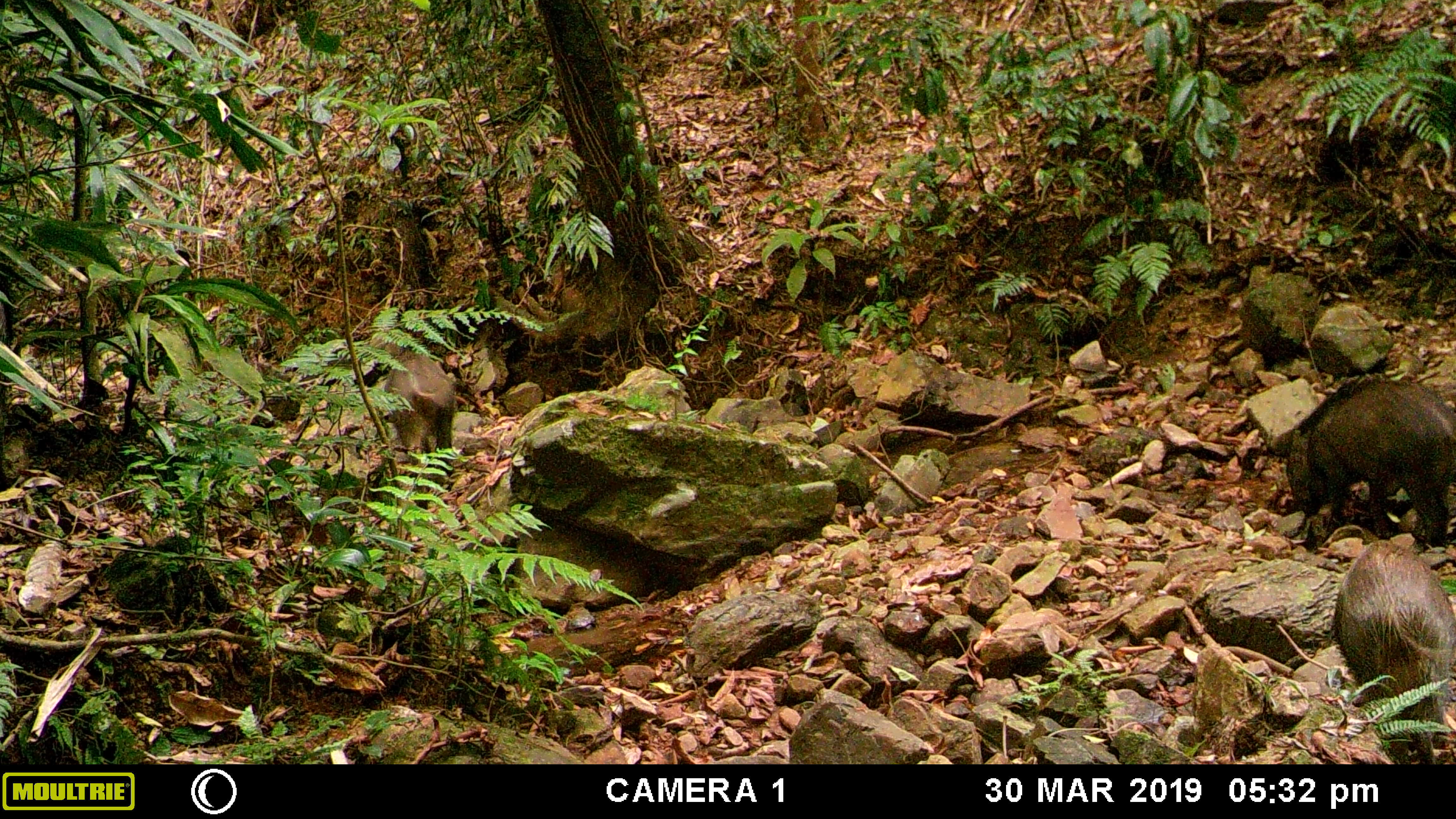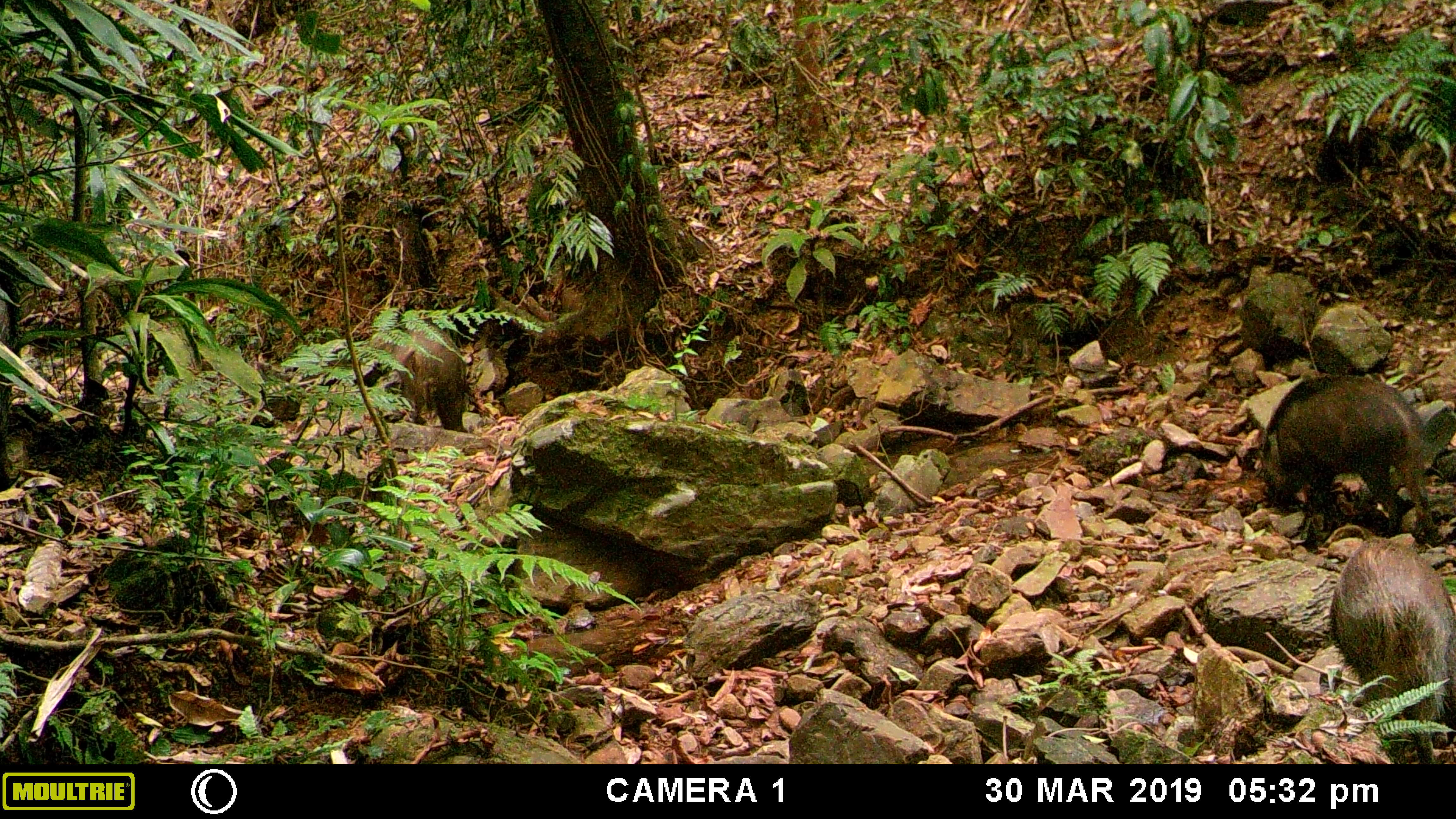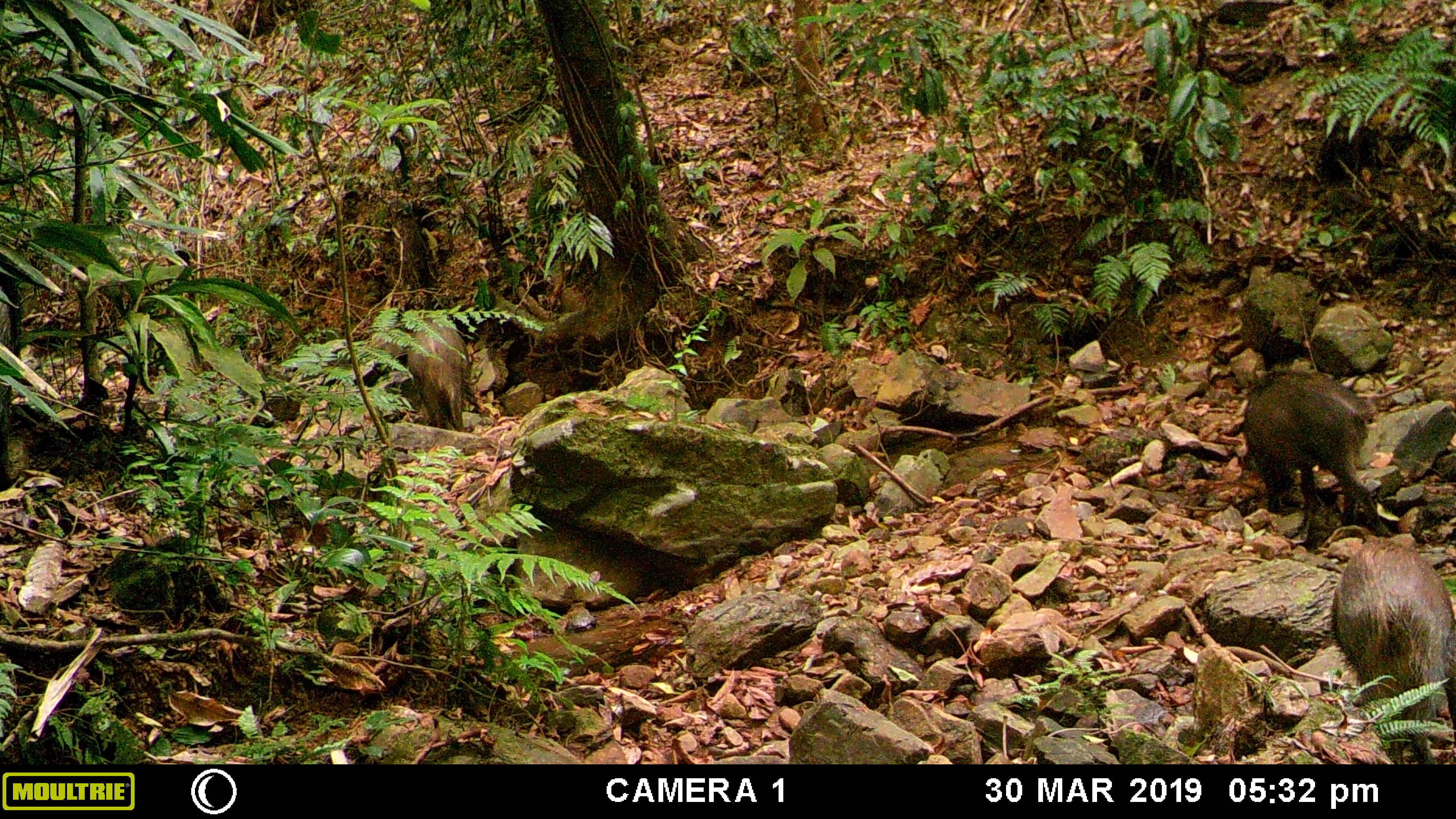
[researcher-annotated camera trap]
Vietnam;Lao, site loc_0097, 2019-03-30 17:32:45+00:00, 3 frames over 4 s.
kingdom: Animalia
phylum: Chordata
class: Mammalia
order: Artiodactyla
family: Suidae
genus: Sus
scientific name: Sus scrofa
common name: eurasian wild pig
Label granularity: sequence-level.